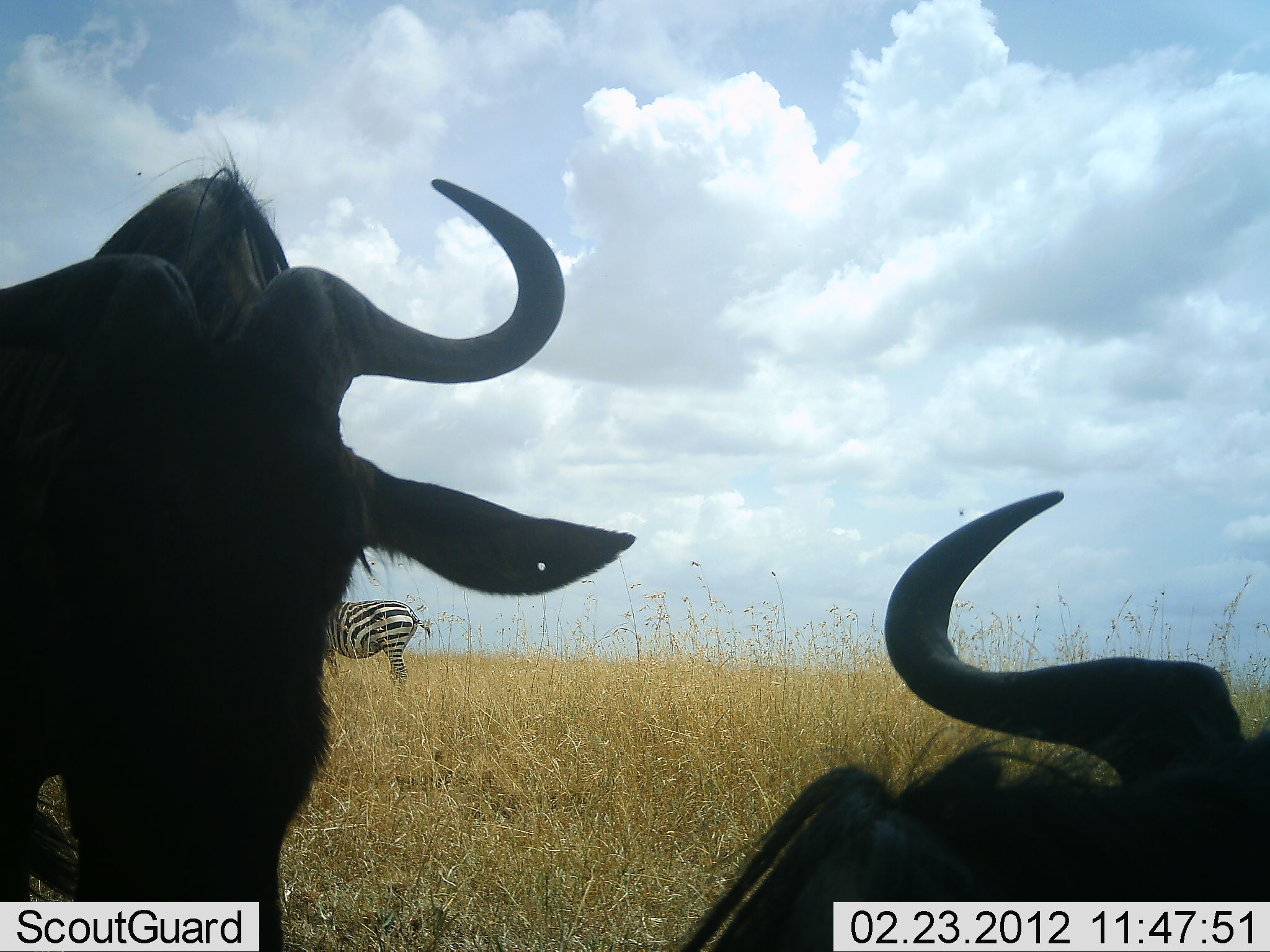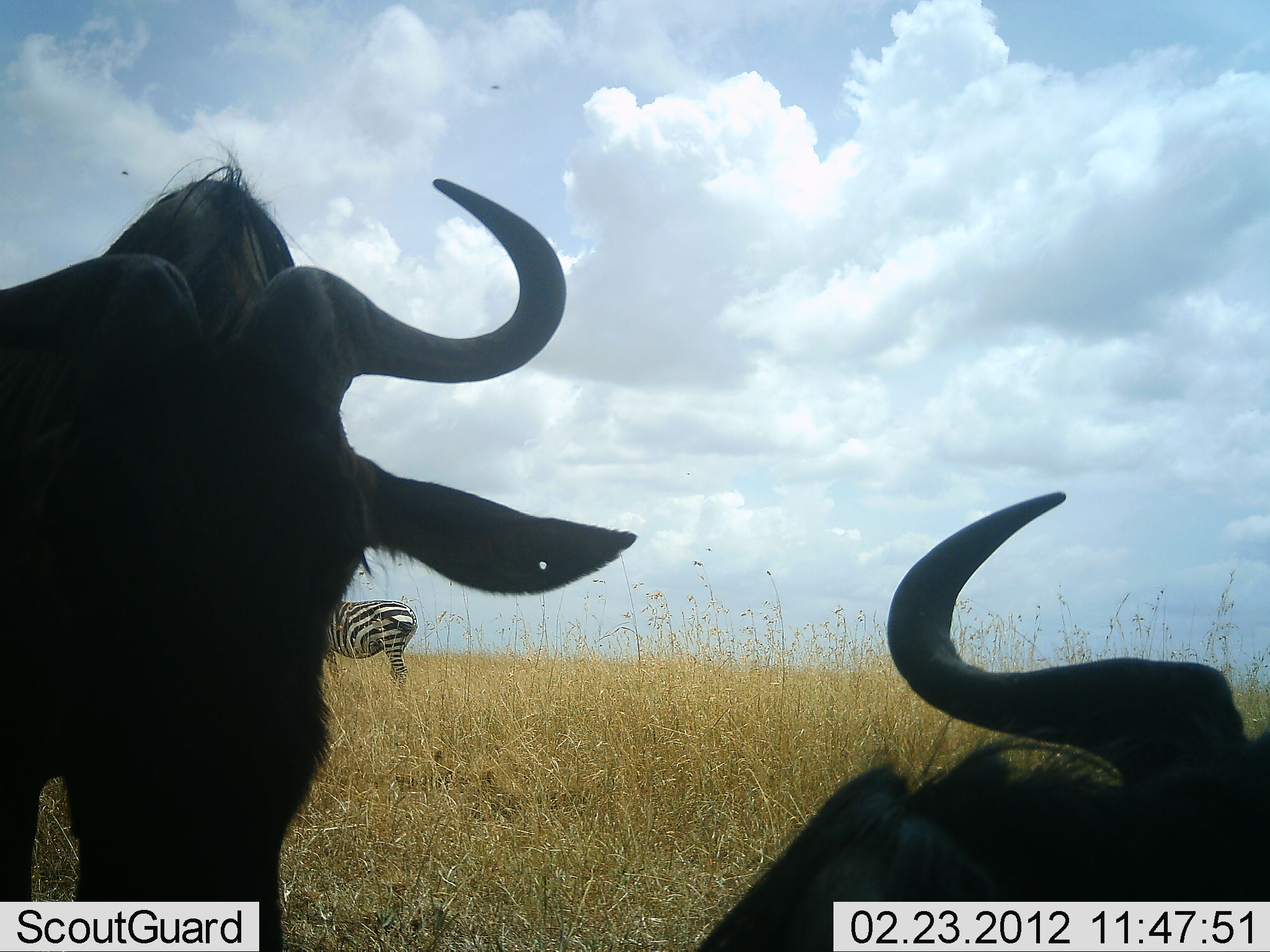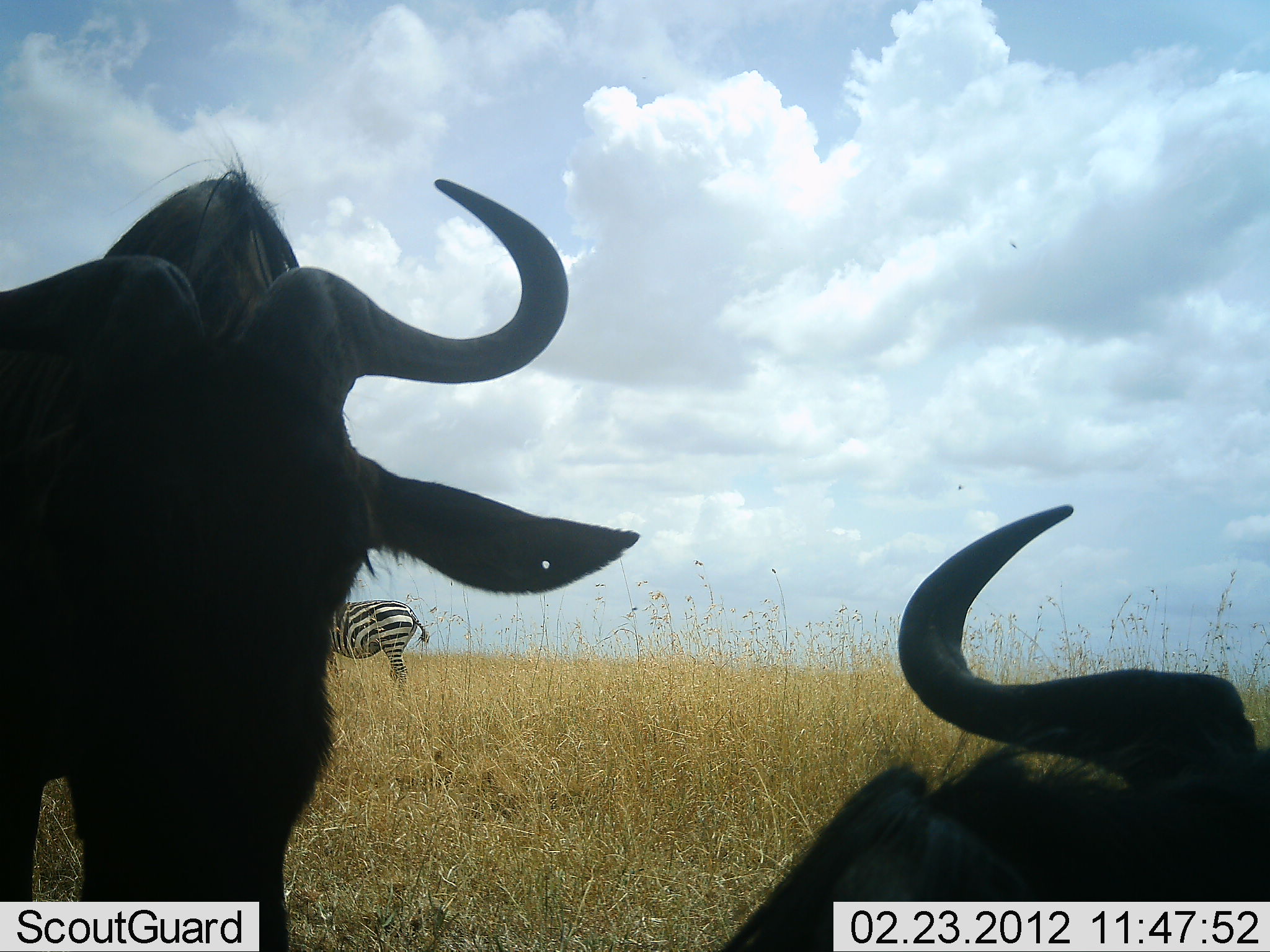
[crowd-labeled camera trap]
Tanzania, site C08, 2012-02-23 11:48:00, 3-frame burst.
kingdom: Animalia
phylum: Chordata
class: Mammalia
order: Artiodactyla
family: Bovidae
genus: Connochaetes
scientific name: Connochaetes taurinus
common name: blue wildebeest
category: wildebeest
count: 2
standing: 63%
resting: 89%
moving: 0%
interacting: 5%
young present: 0%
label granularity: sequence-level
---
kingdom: Animalia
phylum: Chordata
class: Mammalia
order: Perissodactyla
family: Equidae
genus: Equus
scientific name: Equus quagga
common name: plains zebra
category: zebra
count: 1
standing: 100%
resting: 0%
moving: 0%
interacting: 0%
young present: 0%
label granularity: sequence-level